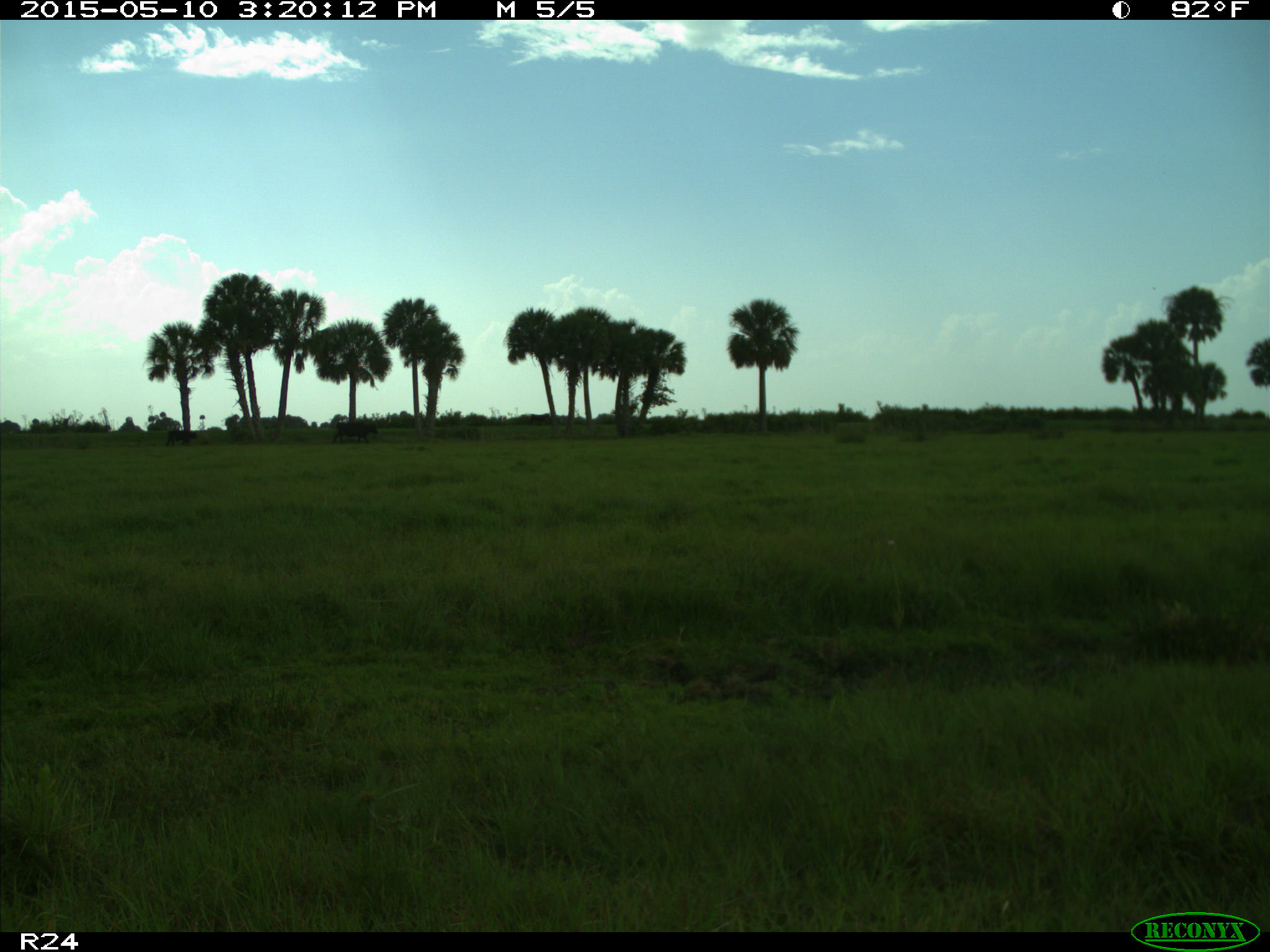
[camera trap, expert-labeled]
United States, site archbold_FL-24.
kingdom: Animalia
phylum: Chordata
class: Mammalia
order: Artiodactyla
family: Bovidae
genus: Bos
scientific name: Bos taurus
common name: domestic cow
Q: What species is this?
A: Bos taurus (domestic cow).